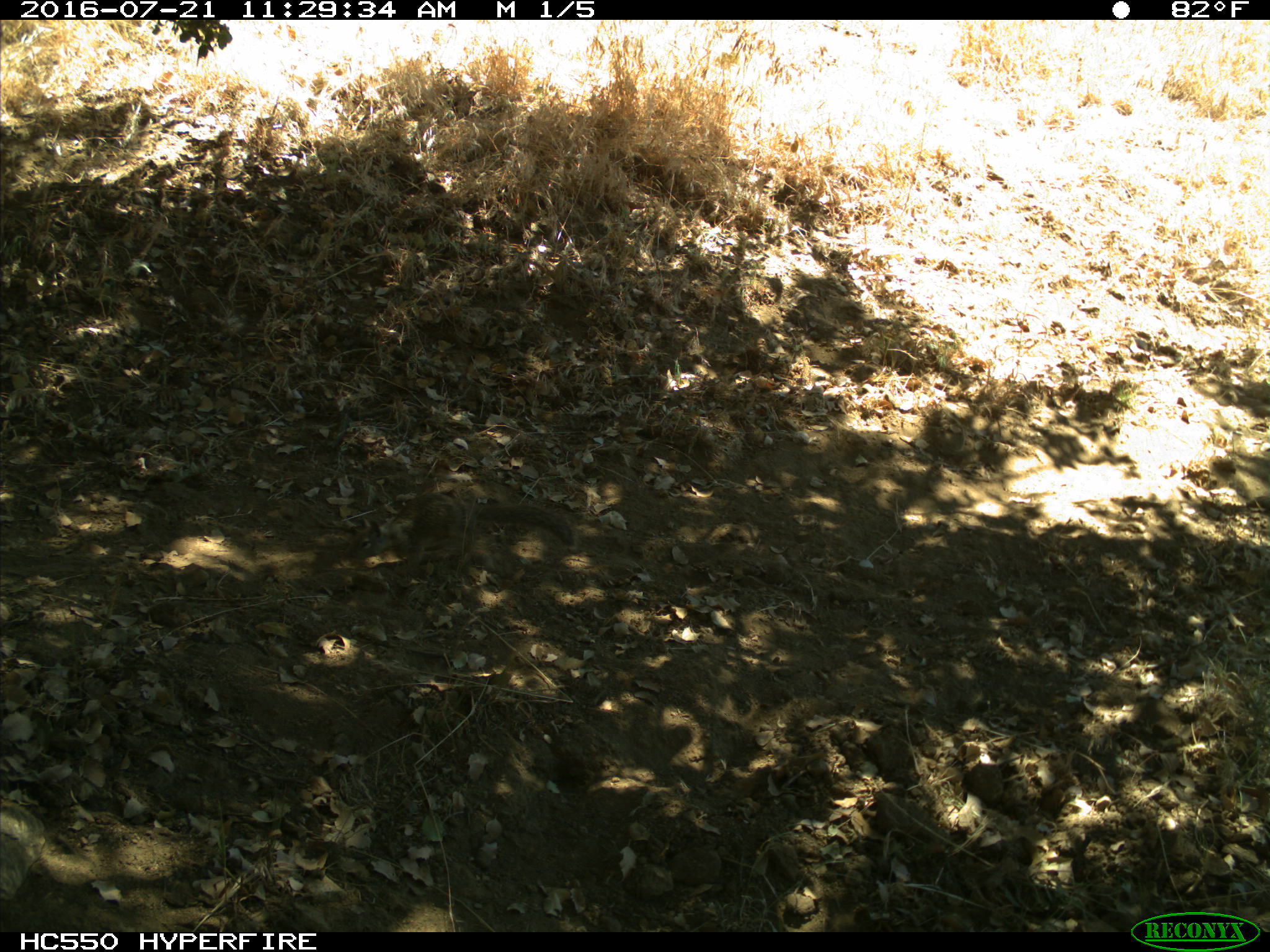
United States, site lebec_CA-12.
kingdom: Animalia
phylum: Chordata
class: Mammalia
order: Rodentia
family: Sciuridae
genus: Otospermophilus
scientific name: Otospermophilus beecheyi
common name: california ground squirrel